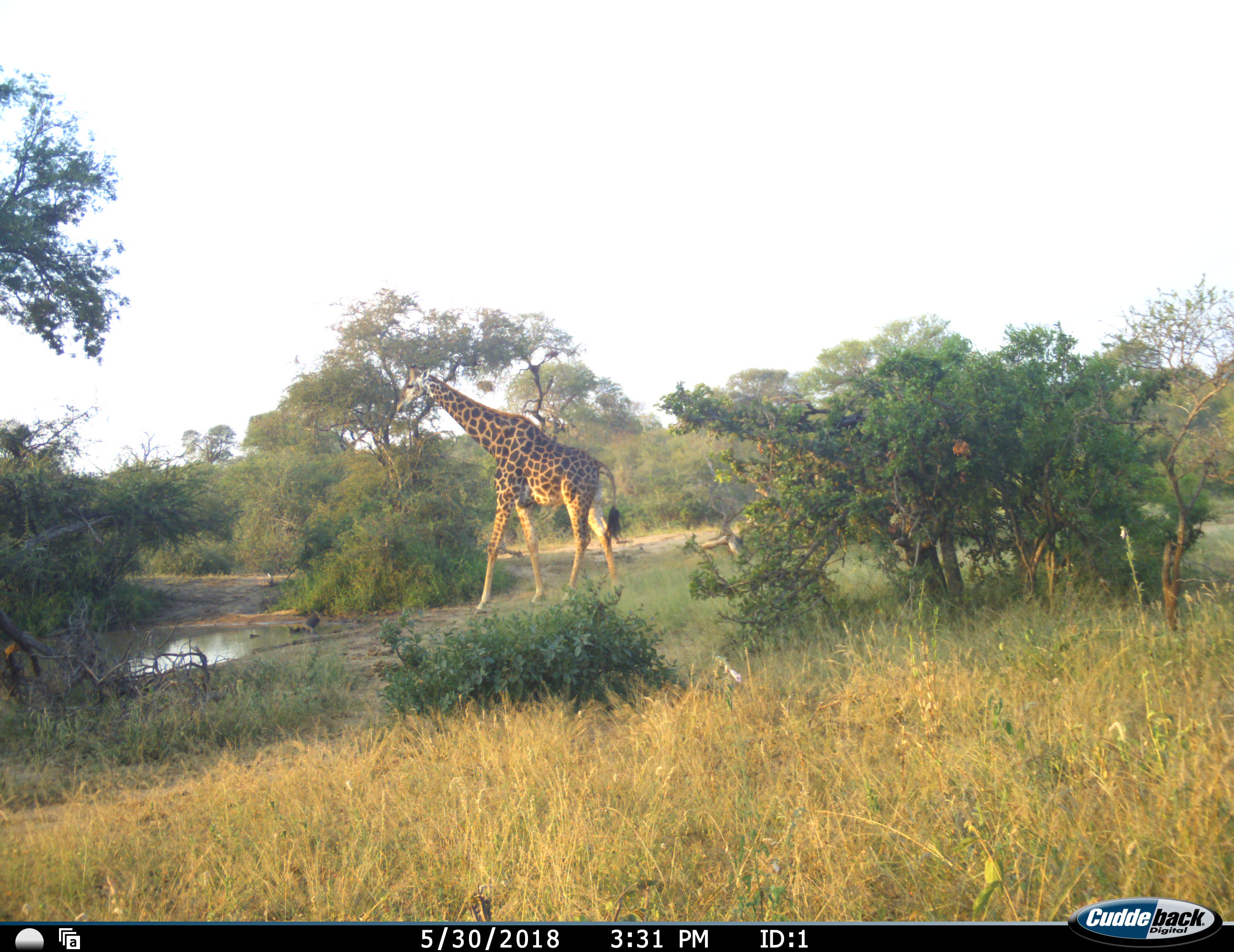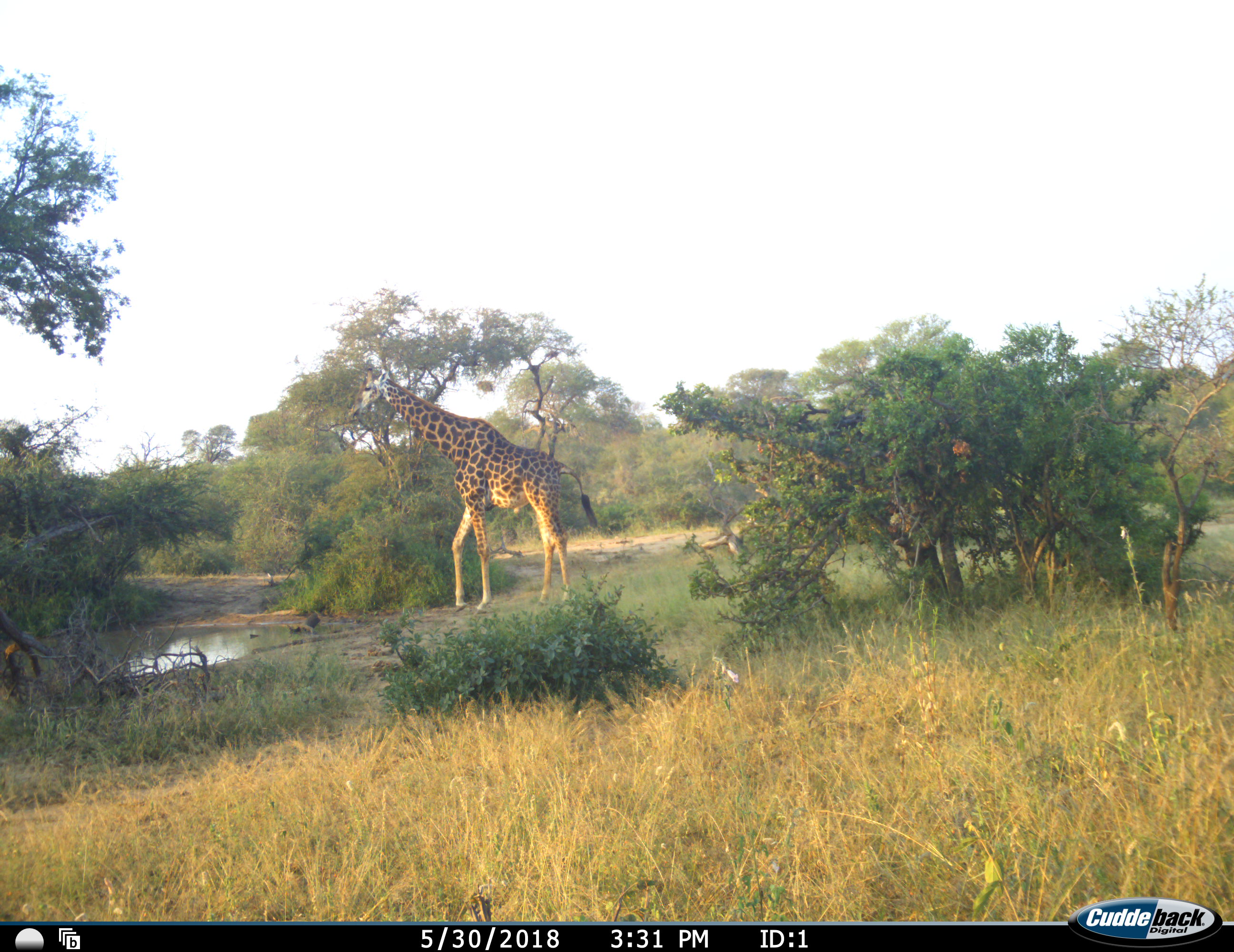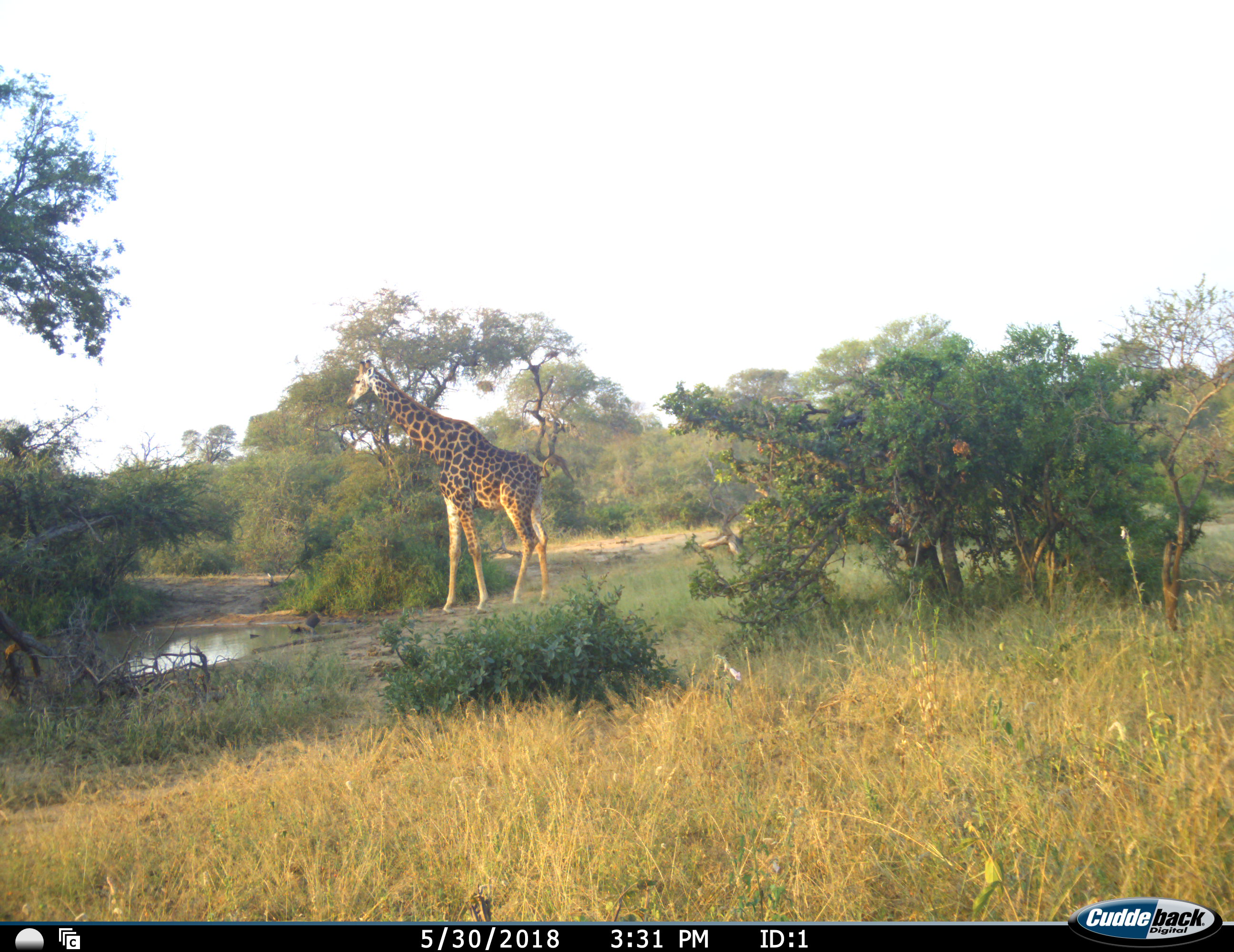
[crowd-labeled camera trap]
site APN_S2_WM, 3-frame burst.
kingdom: Animalia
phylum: Chordata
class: Mammalia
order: Artiodactyla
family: Giraffidae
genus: Giraffa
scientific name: Giraffa camelopardalis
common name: giraffe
Giraffe (Giraffa camelopardalis), count 1. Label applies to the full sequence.